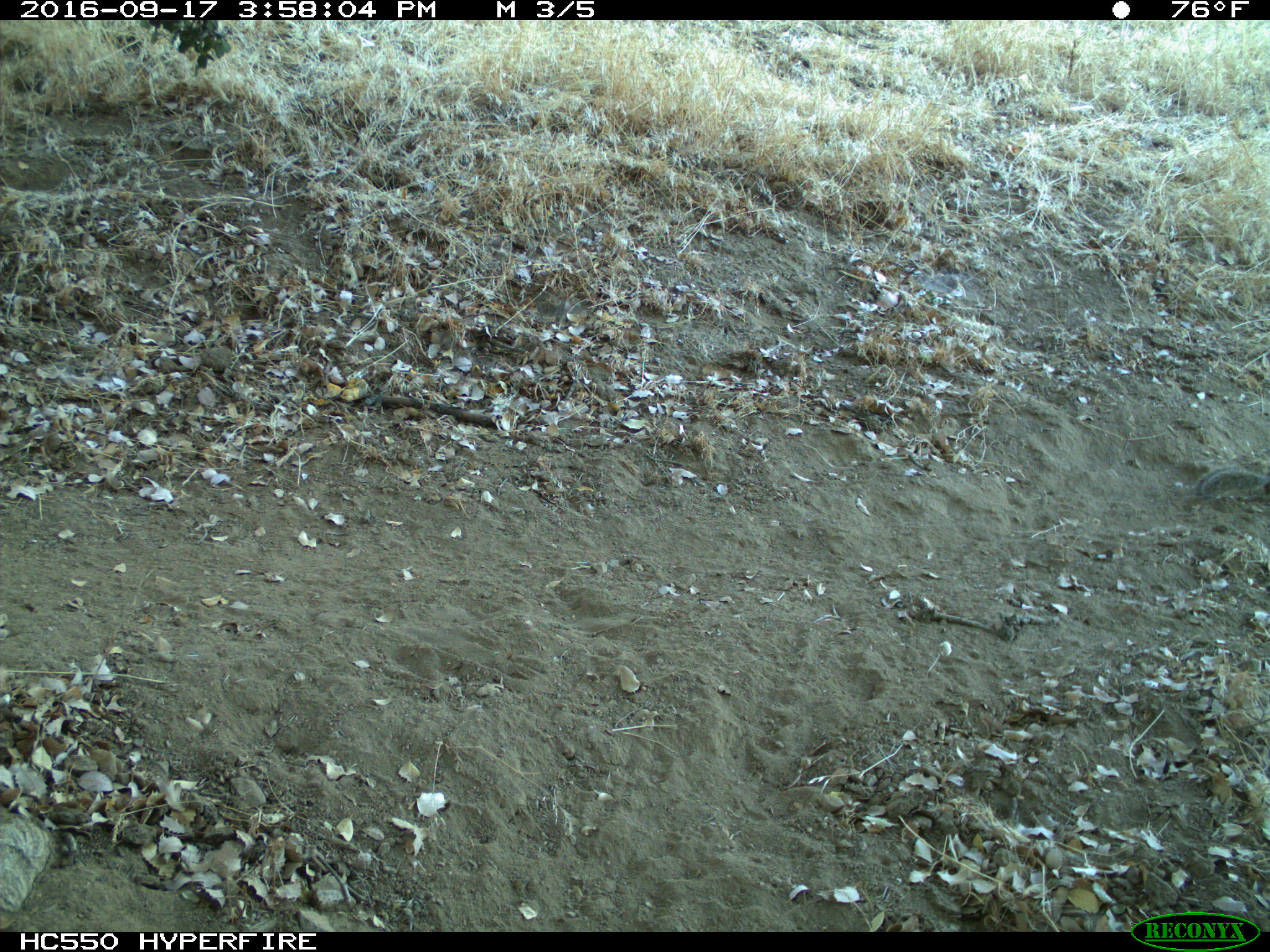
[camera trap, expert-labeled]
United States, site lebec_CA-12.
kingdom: Animalia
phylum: Chordata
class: Mammalia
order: Rodentia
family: Sciuridae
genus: Otospermophilus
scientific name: Otospermophilus beecheyi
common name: california ground squirrel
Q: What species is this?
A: Otospermophilus beecheyi (california ground squirrel).